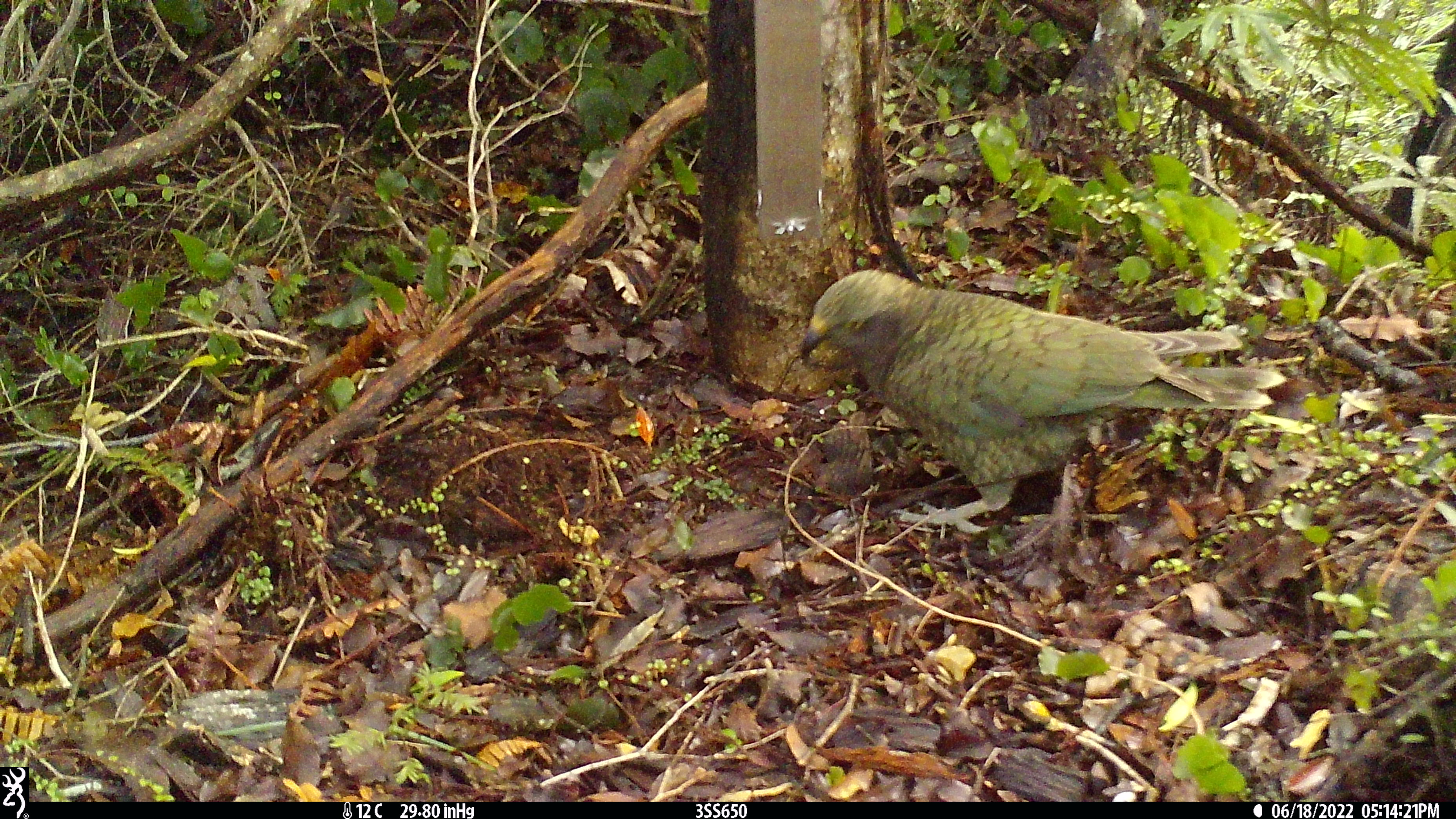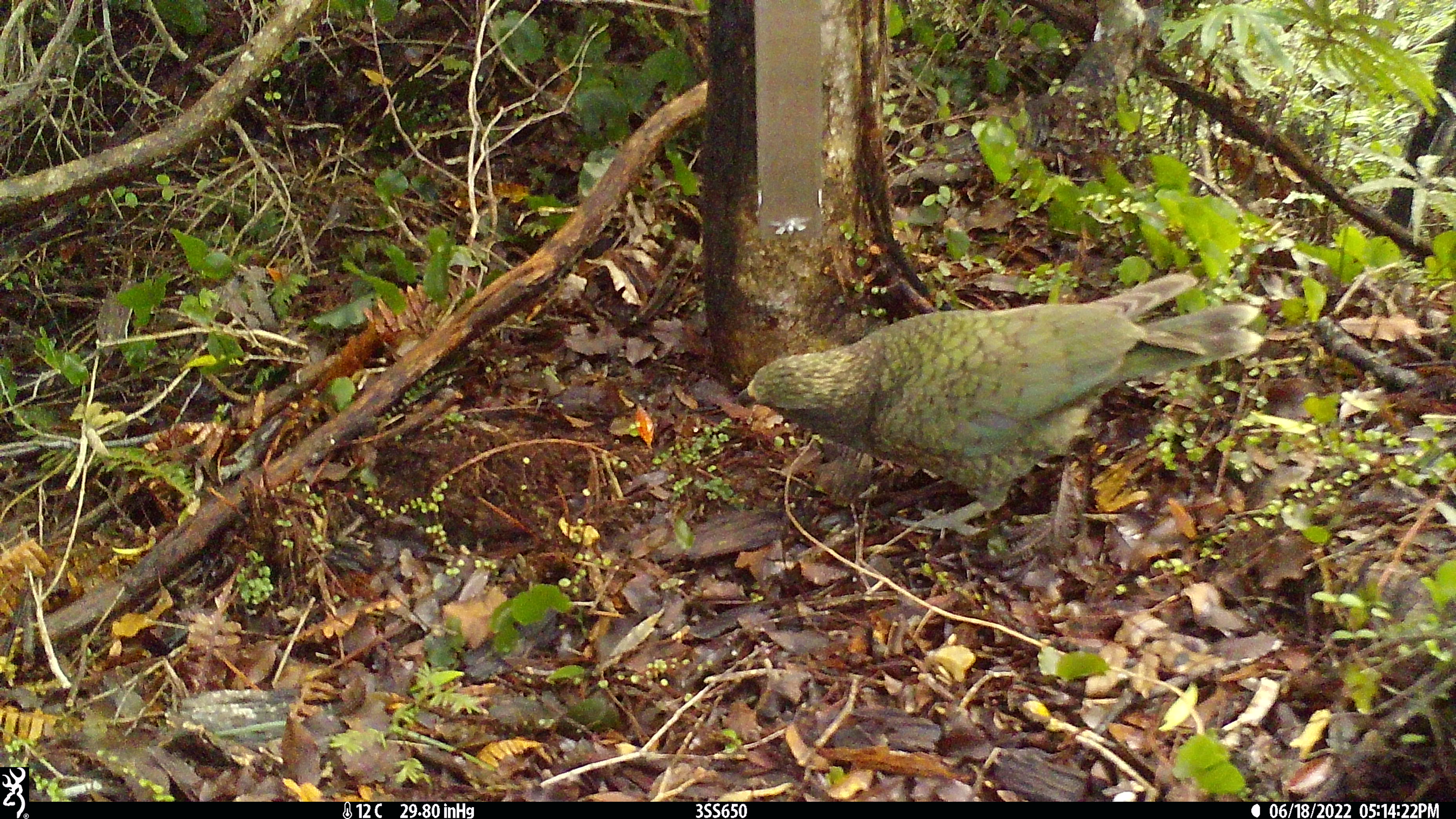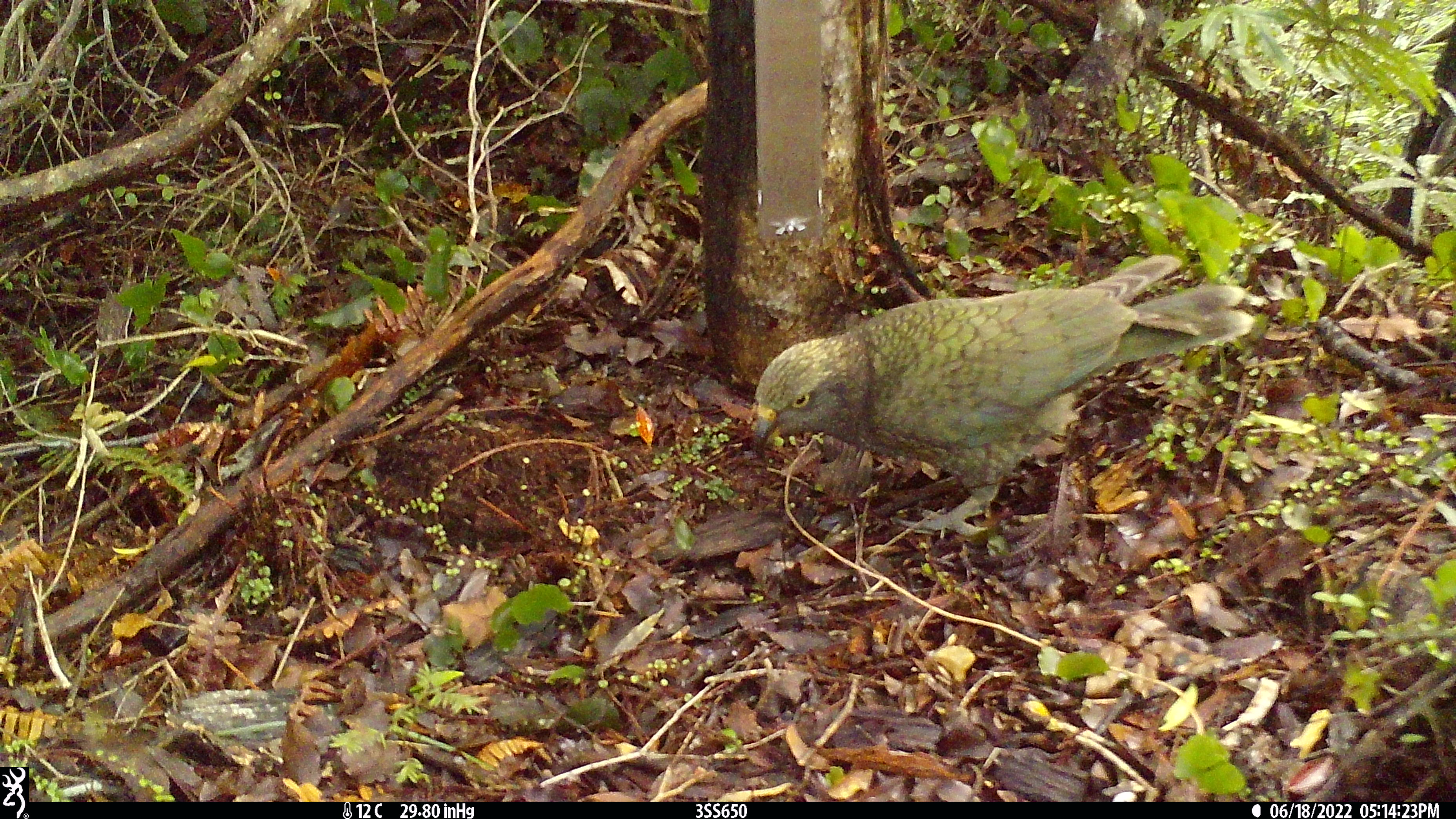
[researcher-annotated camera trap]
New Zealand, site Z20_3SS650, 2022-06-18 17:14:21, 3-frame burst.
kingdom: Animalia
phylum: Chordata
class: Aves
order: Psittaciformes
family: Strigopidae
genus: Nestor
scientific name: Nestor notabilis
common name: kea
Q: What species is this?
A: Kea (Nestor notabilis).